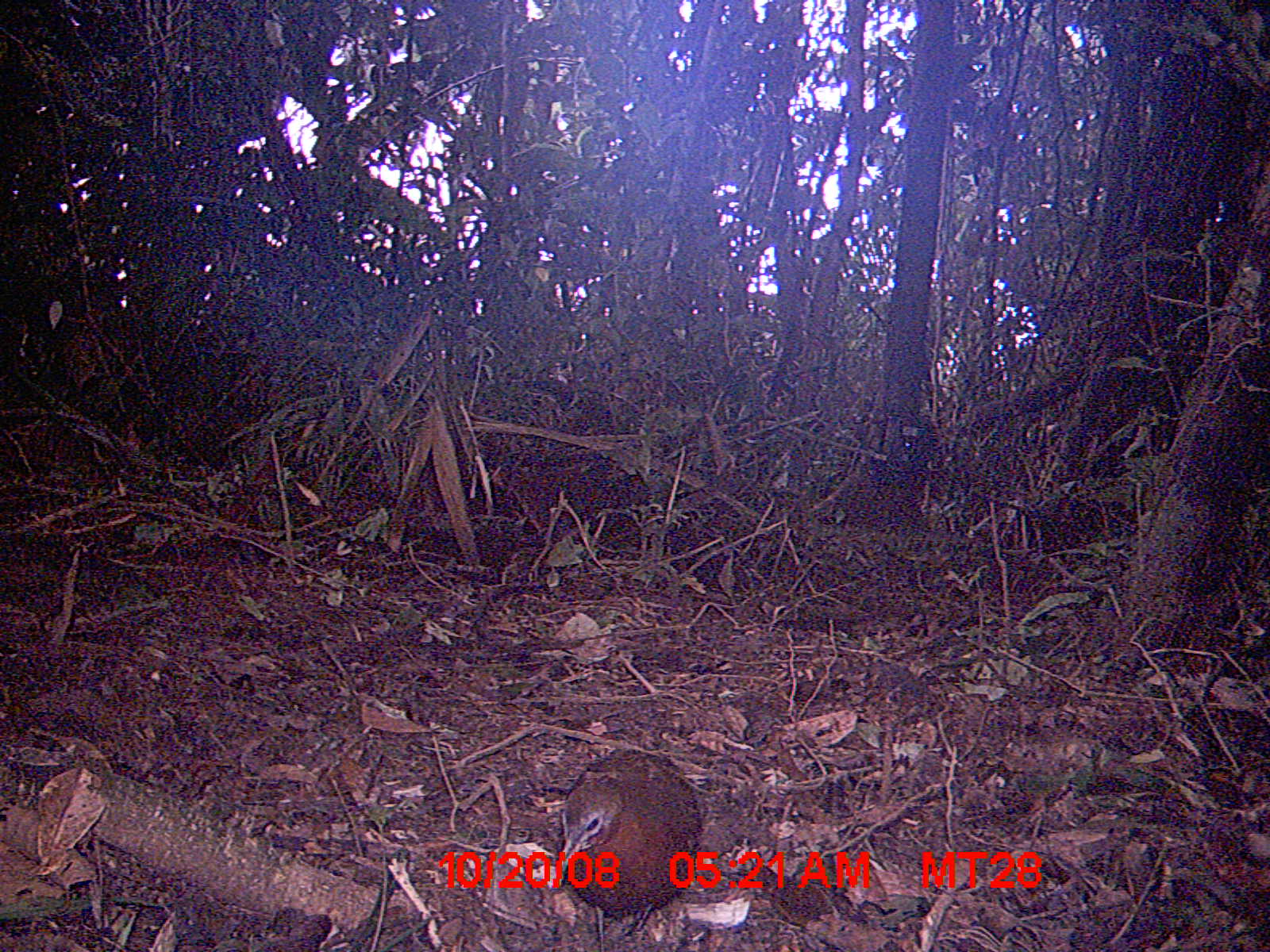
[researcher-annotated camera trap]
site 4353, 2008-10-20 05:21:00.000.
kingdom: Animalia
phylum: Chordata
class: Aves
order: Cuculiformes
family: Cuculidae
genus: Coua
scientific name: Coua serriana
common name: red-breasted coua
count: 3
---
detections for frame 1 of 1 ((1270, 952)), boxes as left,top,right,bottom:
coua serriana: 553,749,702,950